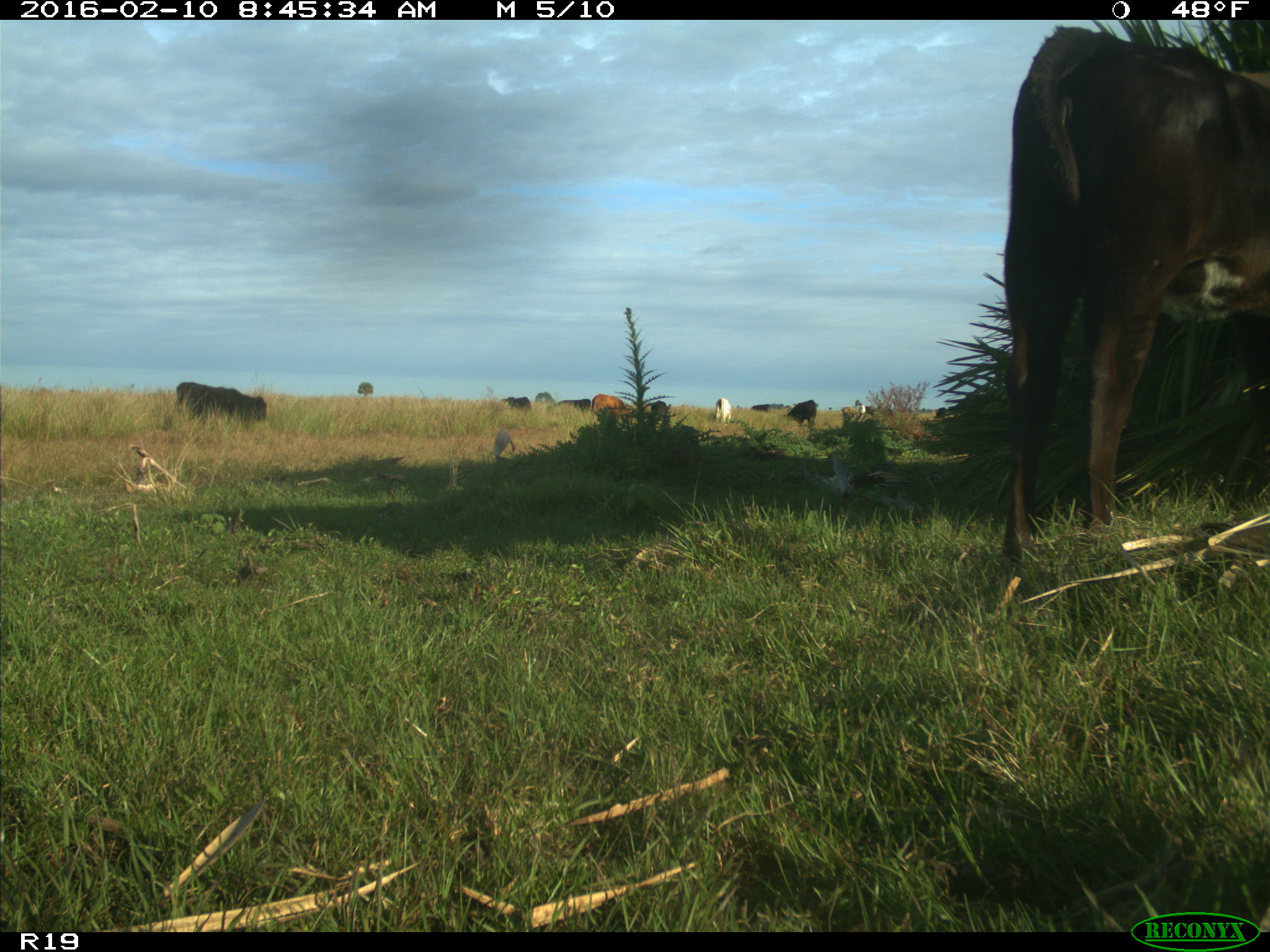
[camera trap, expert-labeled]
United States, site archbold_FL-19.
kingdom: Animalia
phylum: Chordata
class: Mammalia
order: Artiodactyla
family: Bovidae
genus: Bos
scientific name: Bos taurus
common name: domestic cow